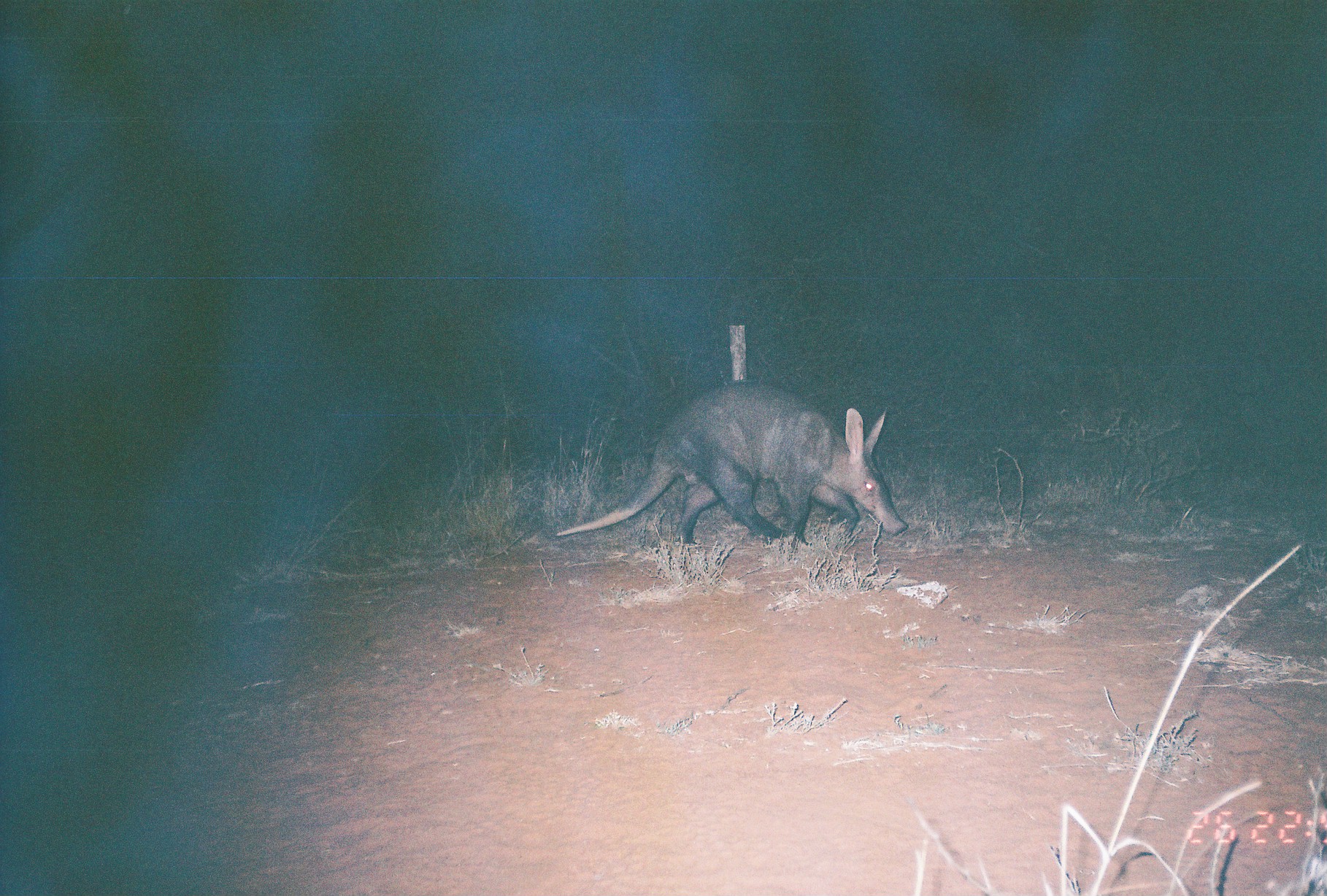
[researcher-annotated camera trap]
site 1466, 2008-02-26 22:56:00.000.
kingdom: Animalia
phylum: Chordata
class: Mammalia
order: Tubulidentata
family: Orycteropodidae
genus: Orycteropus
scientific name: Orycteropus afer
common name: aardvark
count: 1